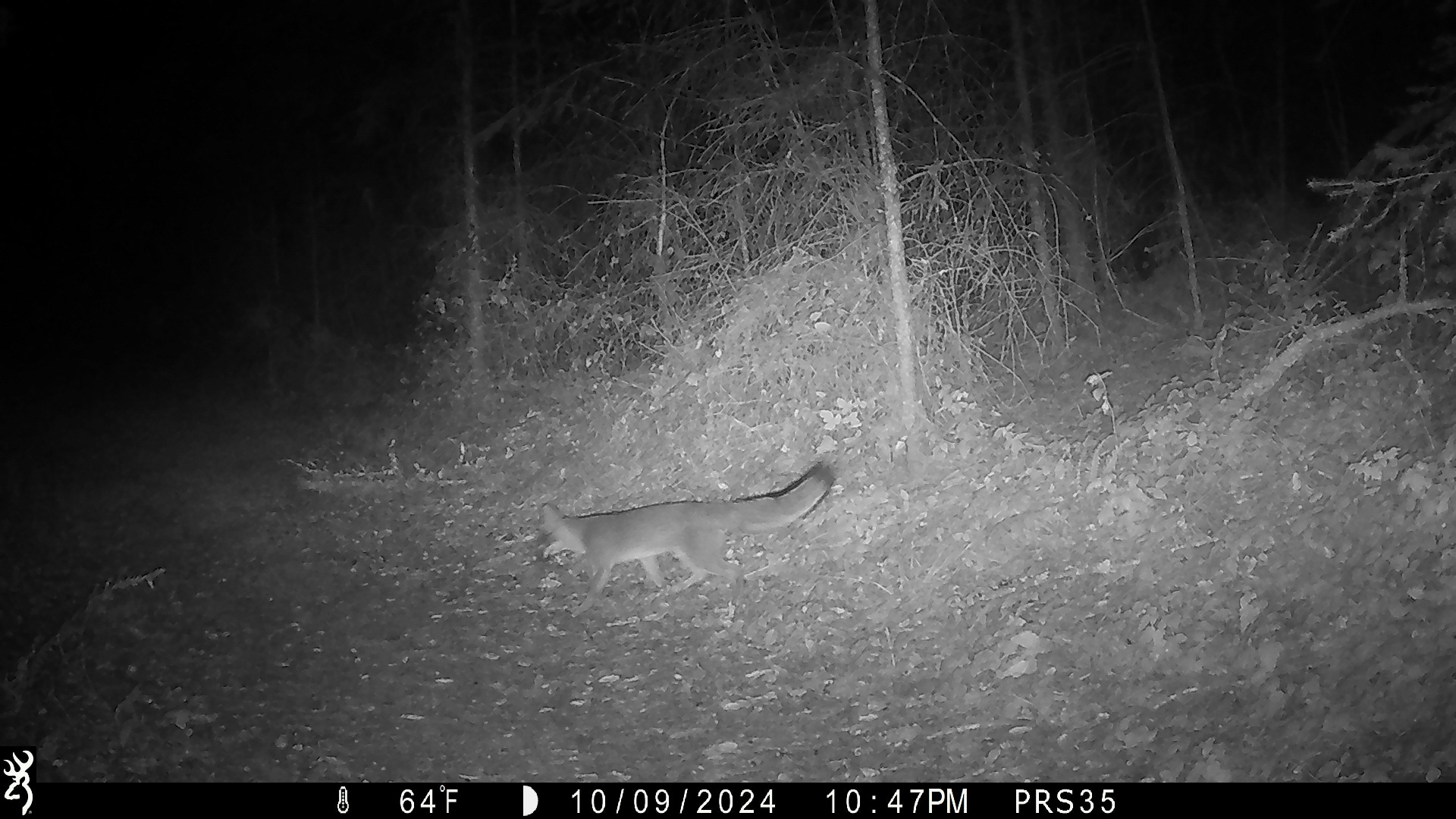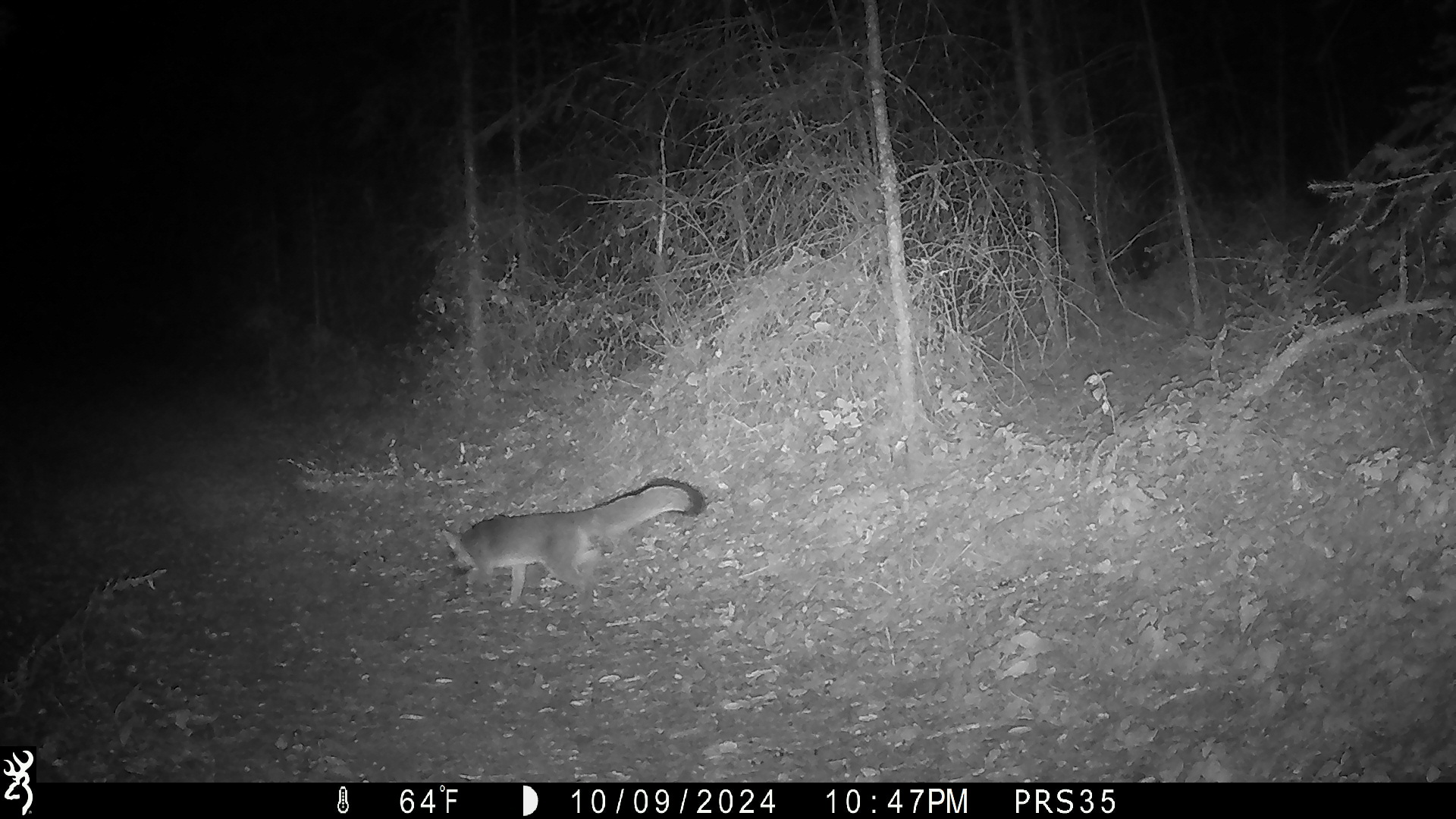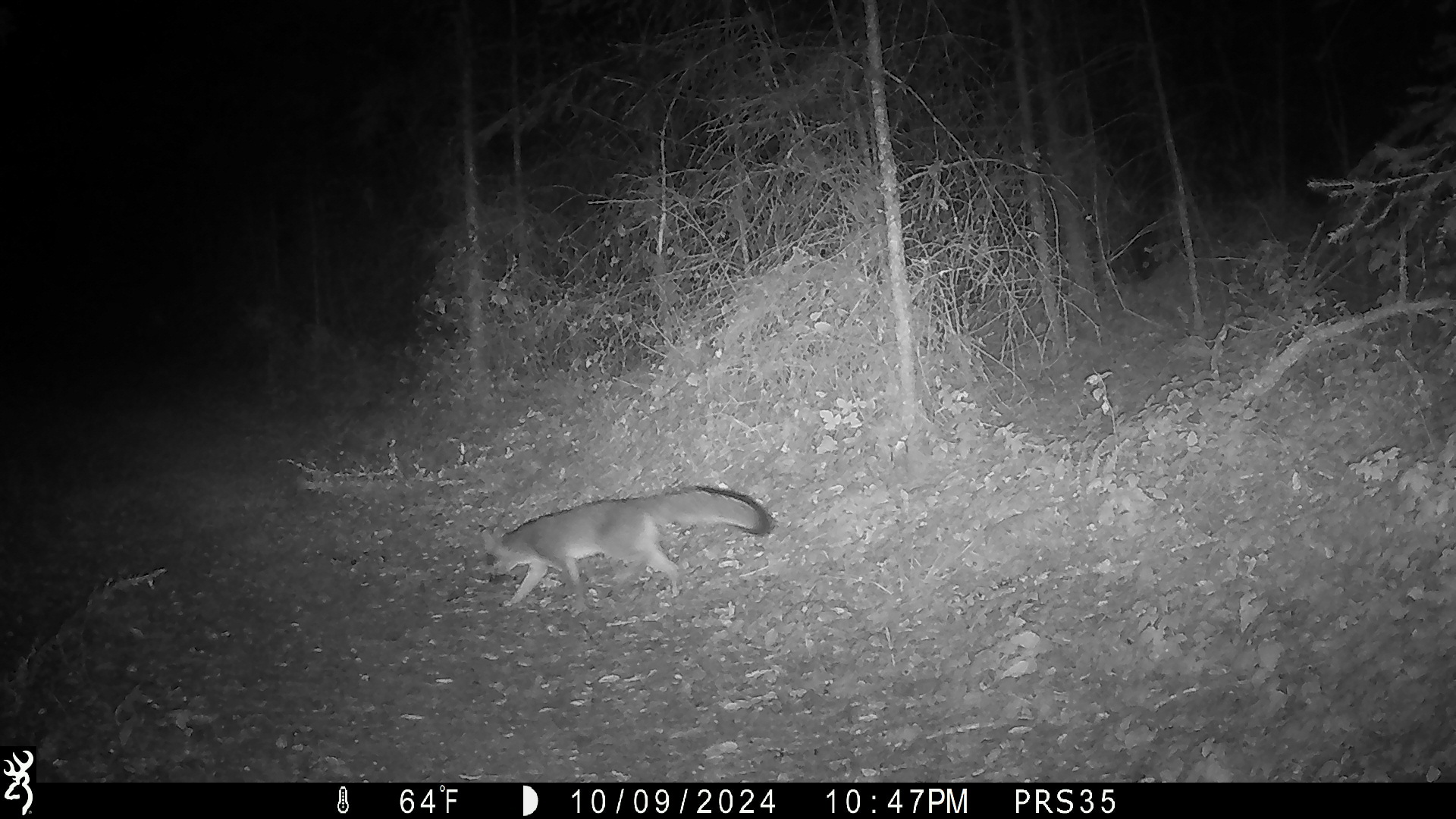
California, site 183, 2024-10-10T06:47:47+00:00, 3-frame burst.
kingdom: Animalia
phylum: Chordata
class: Mammalia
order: Carnivora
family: Canidae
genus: Urocyon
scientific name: Urocyon cinereoargenteus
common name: gray fox